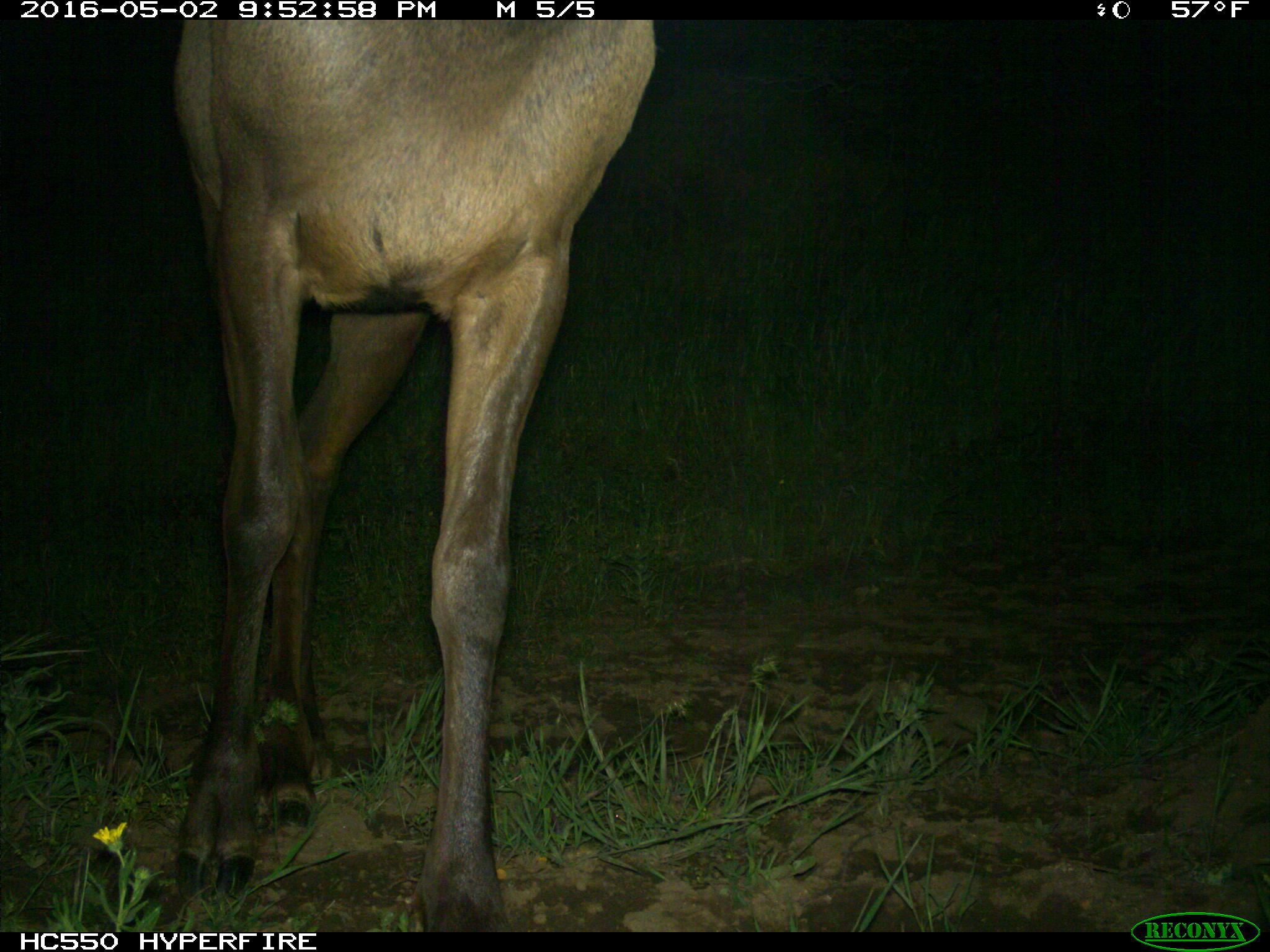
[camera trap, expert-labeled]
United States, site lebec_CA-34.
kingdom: Animalia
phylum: Chordata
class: Mammalia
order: Artiodactyla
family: Cervidae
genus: Cervus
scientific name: Cervus canadensis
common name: elk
Cervus canadensis (elk).